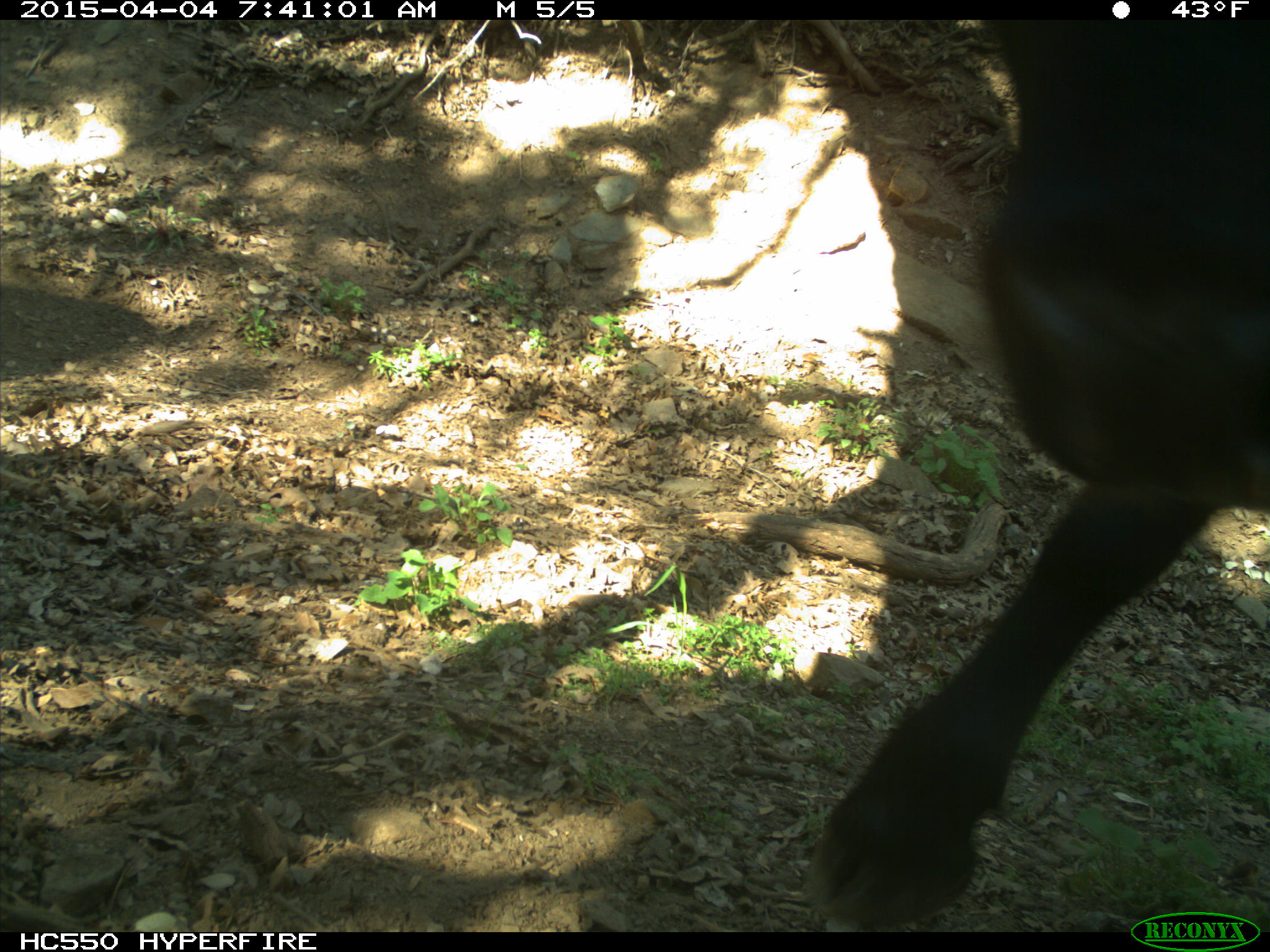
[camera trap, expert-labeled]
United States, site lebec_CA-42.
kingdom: Animalia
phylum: Chordata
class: Mammalia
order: Artiodactyla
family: Bovidae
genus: Bos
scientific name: Bos taurus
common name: domestic cow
Bos taurus (domestic cow).